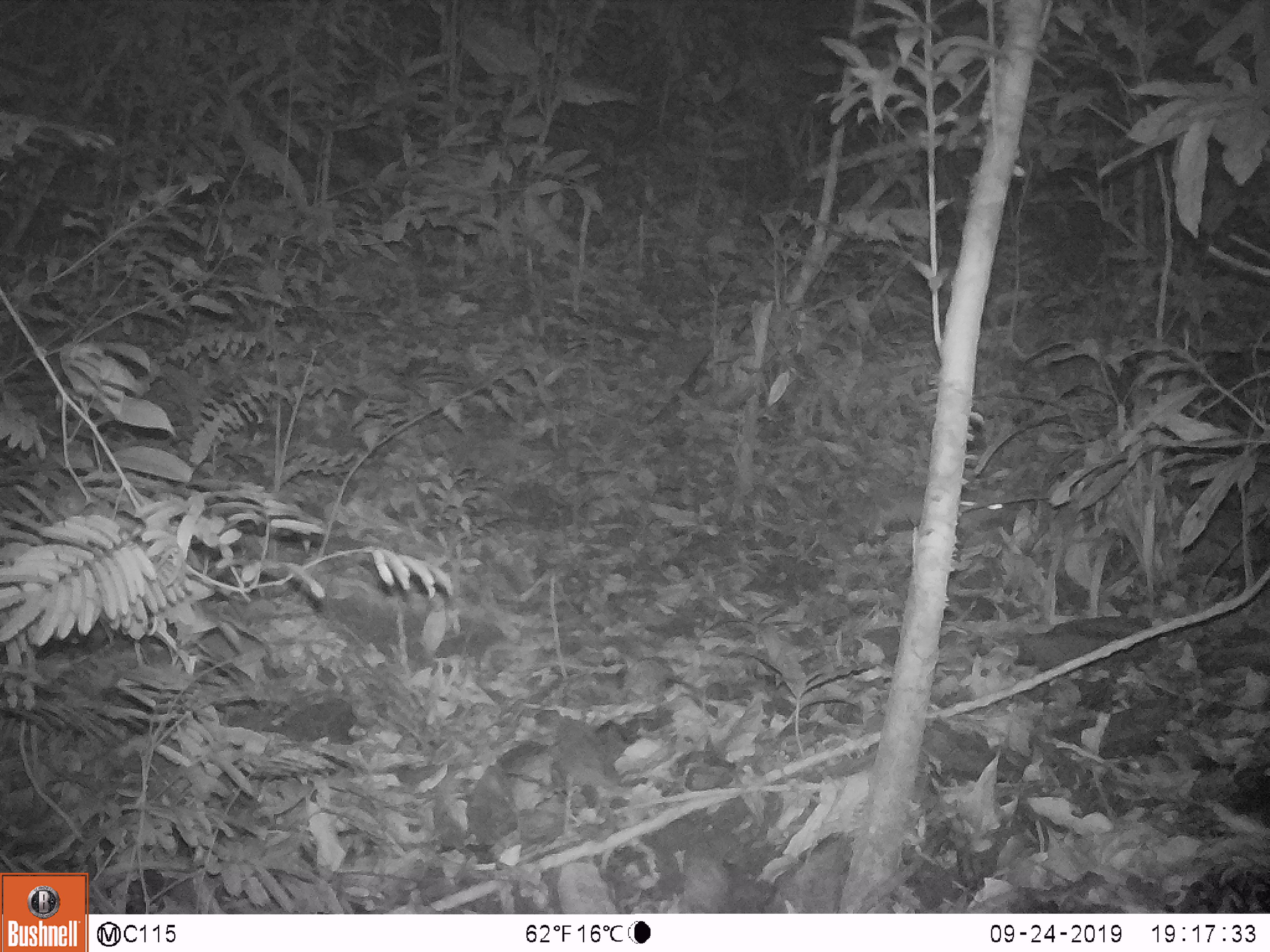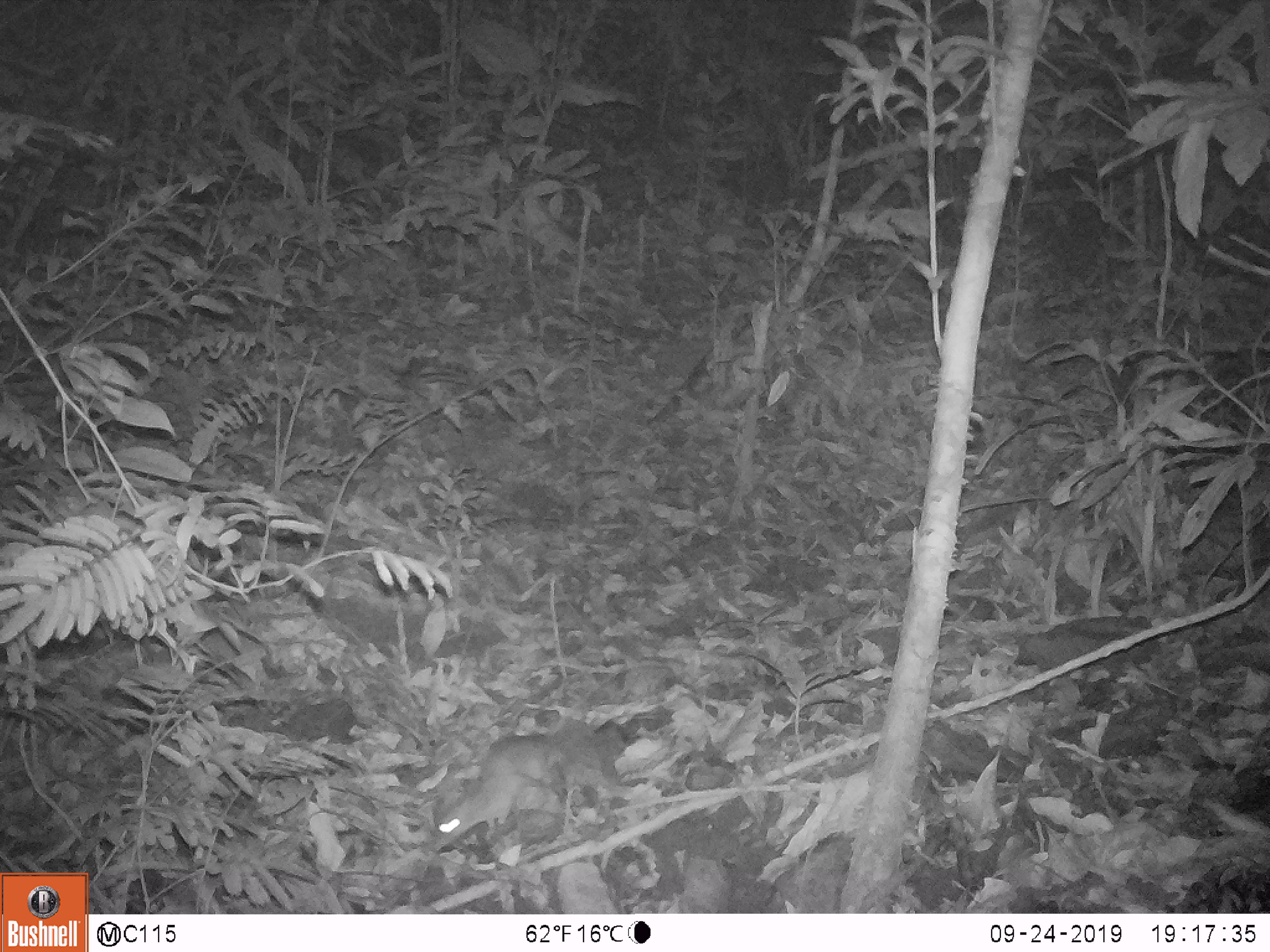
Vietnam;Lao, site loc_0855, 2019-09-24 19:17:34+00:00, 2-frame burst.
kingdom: Animalia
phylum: Chordata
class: Mammalia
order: Rodentia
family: Muridae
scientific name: Muridae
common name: old-world mice and rats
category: unidentified murid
Unidentified murid (old-world mice and rats) (Muridae). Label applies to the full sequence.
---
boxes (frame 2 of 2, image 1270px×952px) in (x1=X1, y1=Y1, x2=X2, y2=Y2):
unidentified murid: (x1=431, y1=735, x2=564, y2=843)